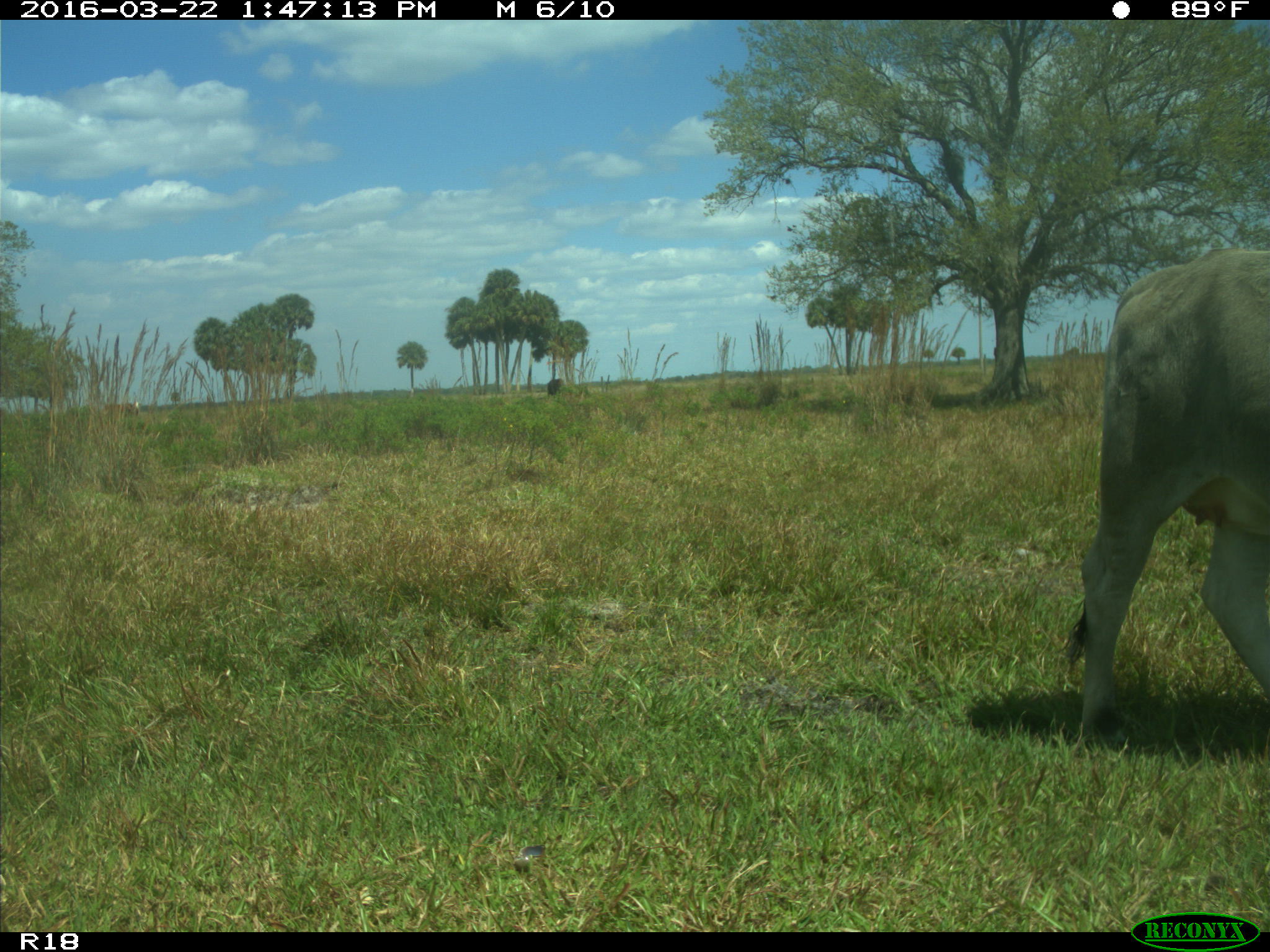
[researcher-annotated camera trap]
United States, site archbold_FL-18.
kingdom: Animalia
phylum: Chordata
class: Mammalia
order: Artiodactyla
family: Bovidae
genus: Bos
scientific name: Bos taurus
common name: domestic cow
Bos taurus (domestic cow).